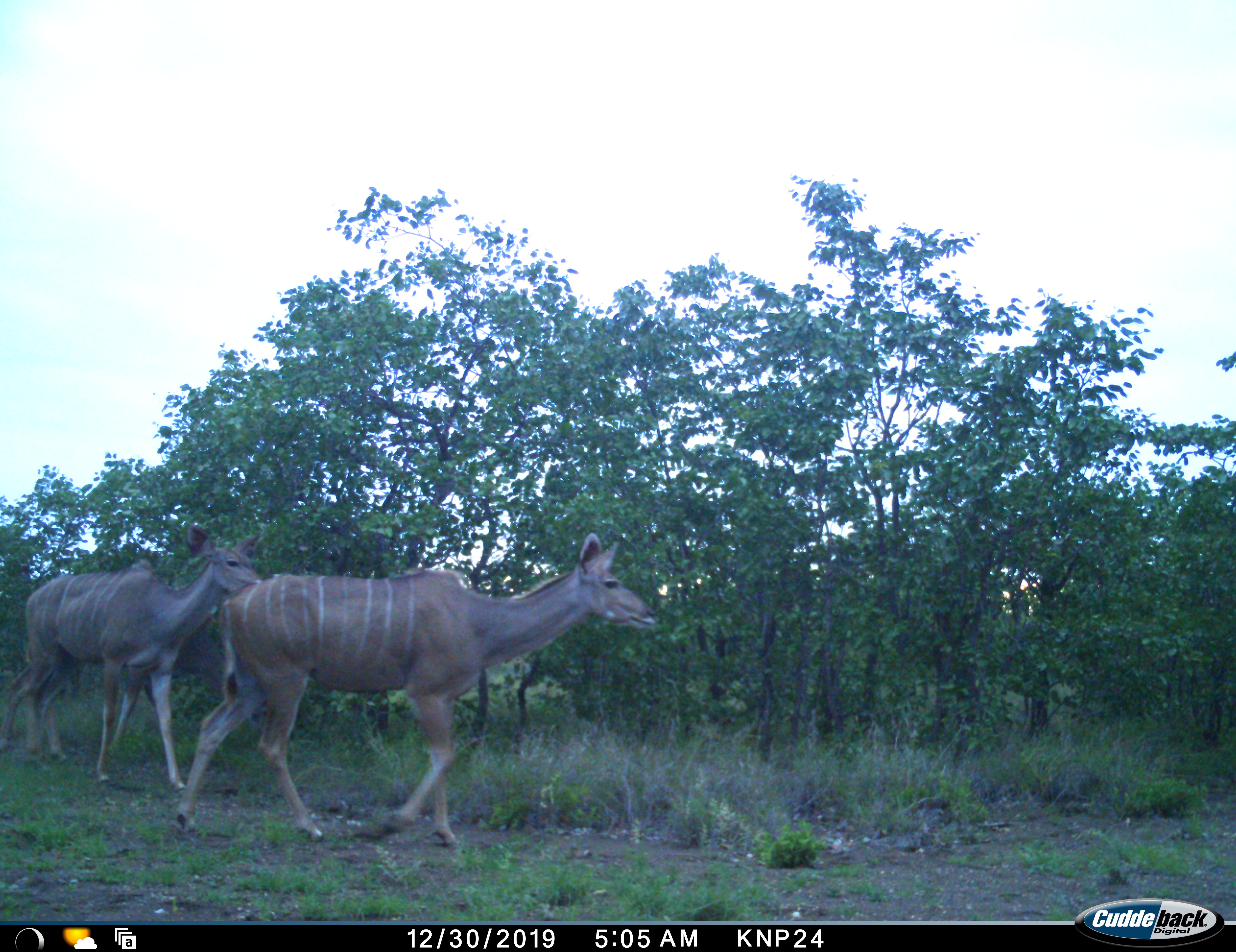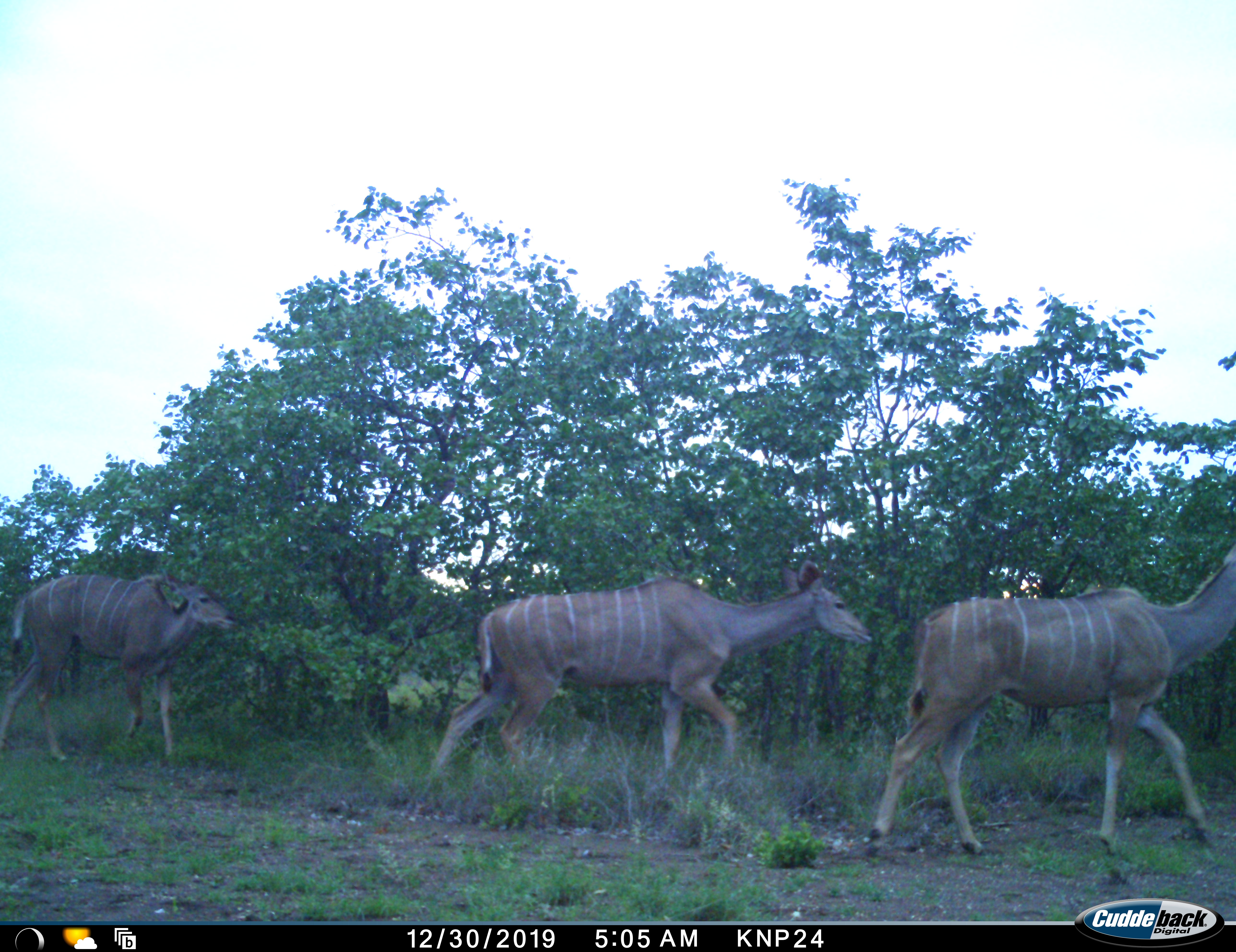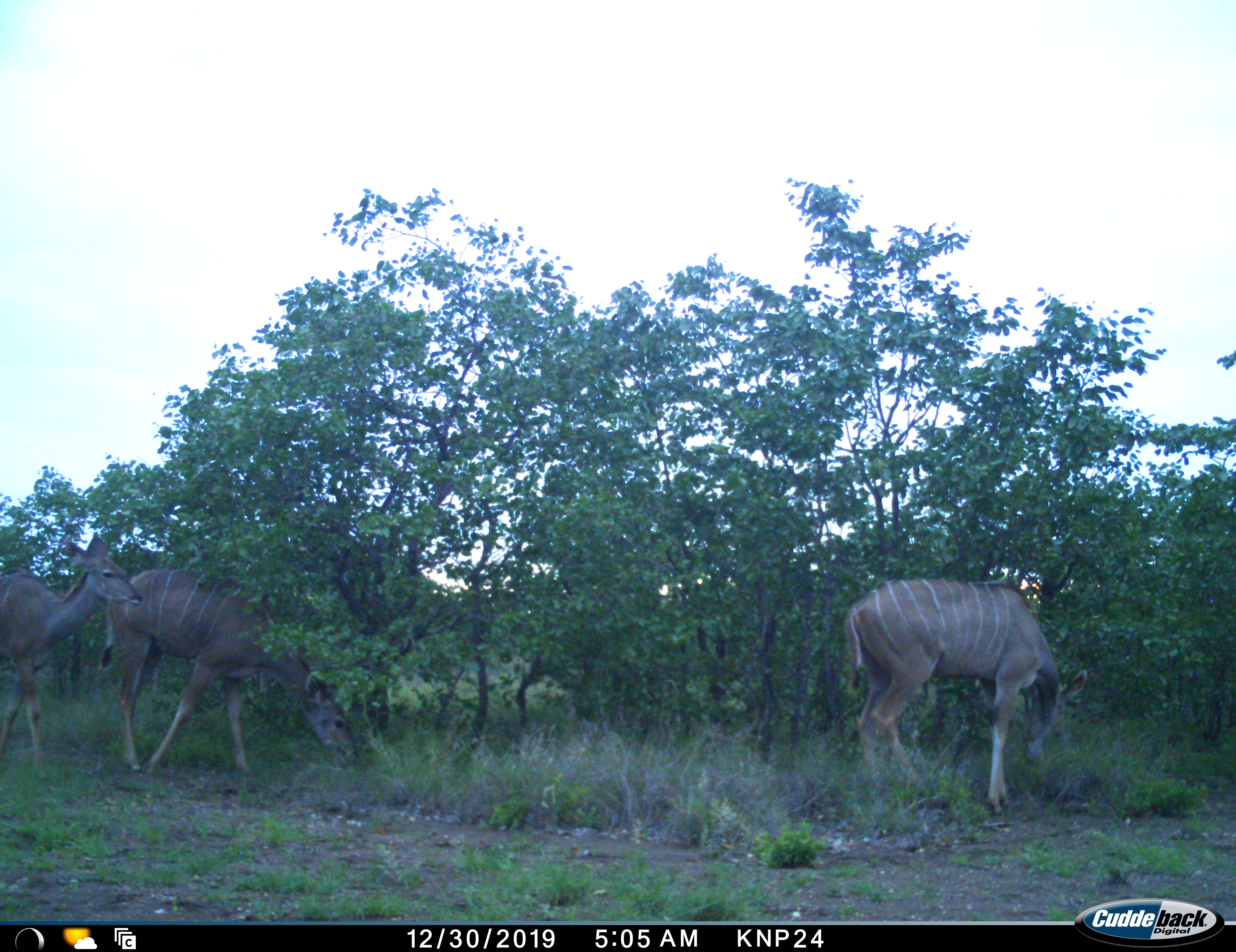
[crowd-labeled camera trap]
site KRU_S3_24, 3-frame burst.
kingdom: Animalia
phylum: Chordata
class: Mammalia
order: Artiodactyla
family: Bovidae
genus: Tragelaphus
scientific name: Tragelaphus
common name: kudu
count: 3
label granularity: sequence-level